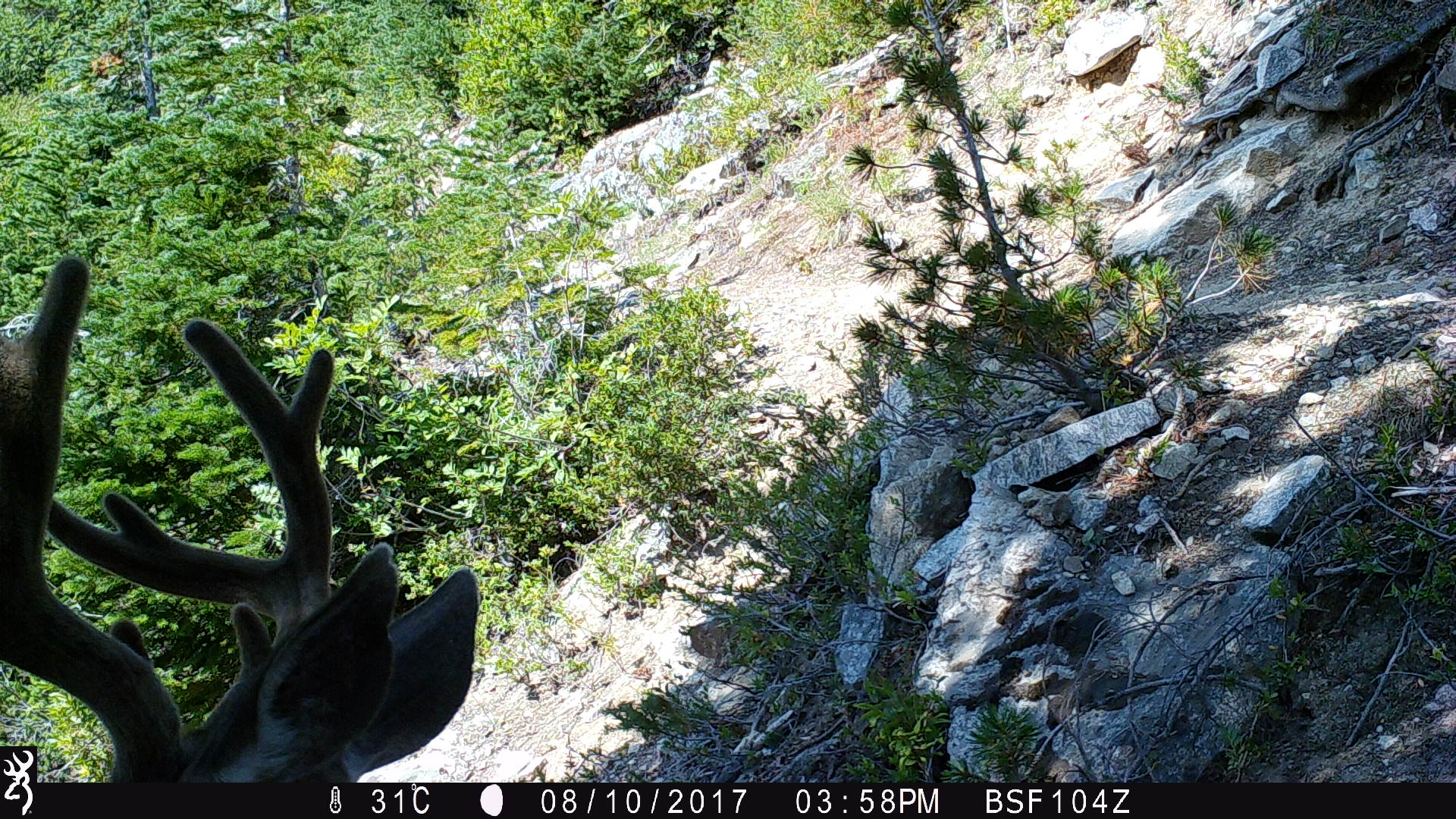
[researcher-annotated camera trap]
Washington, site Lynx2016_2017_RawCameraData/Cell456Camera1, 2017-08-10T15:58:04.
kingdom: Animalia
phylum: Chordata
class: Mammalia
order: Artiodactyla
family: Cervidae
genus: Odocoileus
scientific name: Odocoileus hemionus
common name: mule deer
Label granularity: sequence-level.